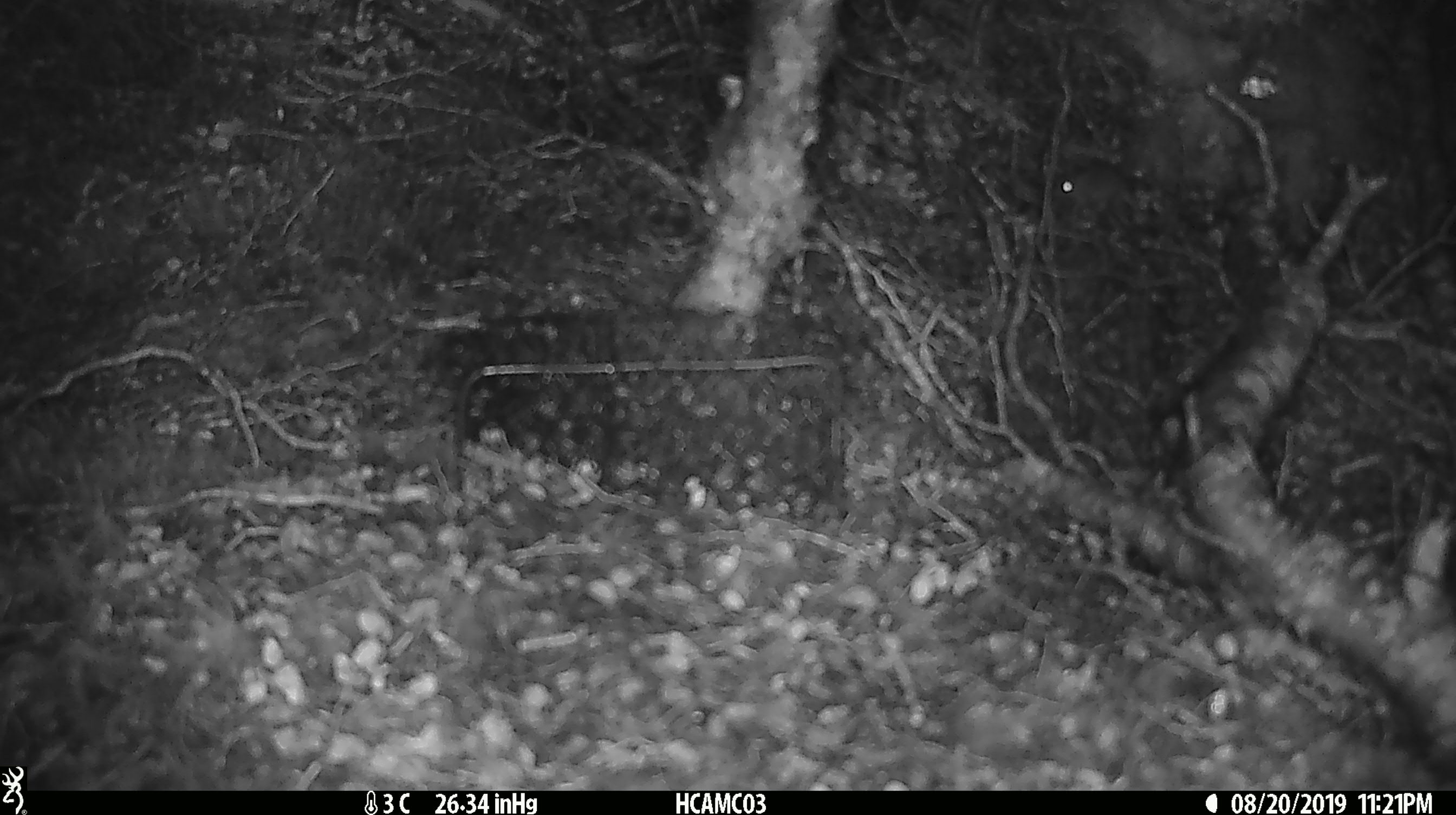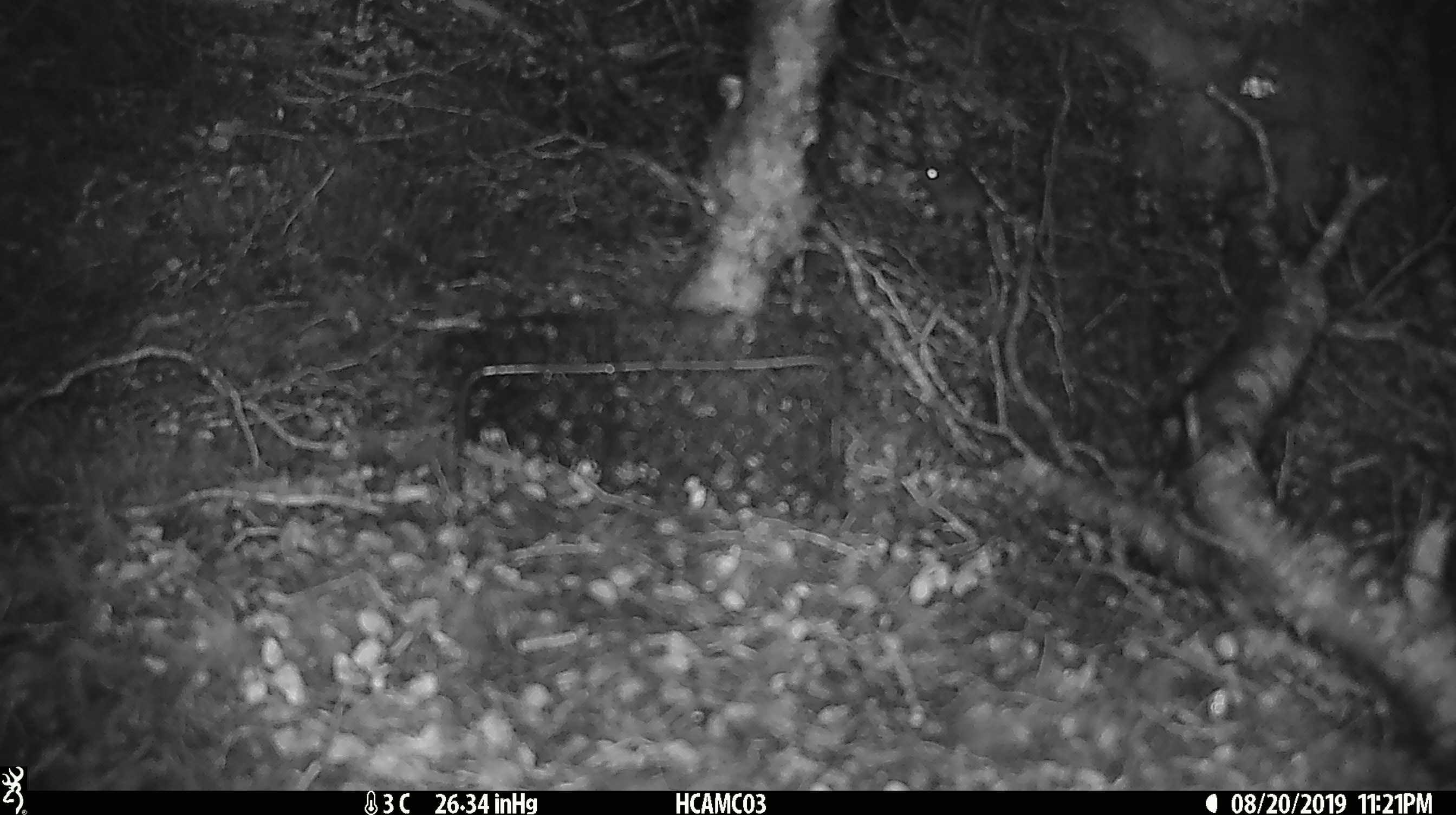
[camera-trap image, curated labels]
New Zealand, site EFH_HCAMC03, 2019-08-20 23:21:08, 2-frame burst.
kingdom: Animalia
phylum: Chordata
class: Mammalia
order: Rodentia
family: Muridae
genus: Mus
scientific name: Mus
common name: mouse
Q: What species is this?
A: Mouse (Mus).